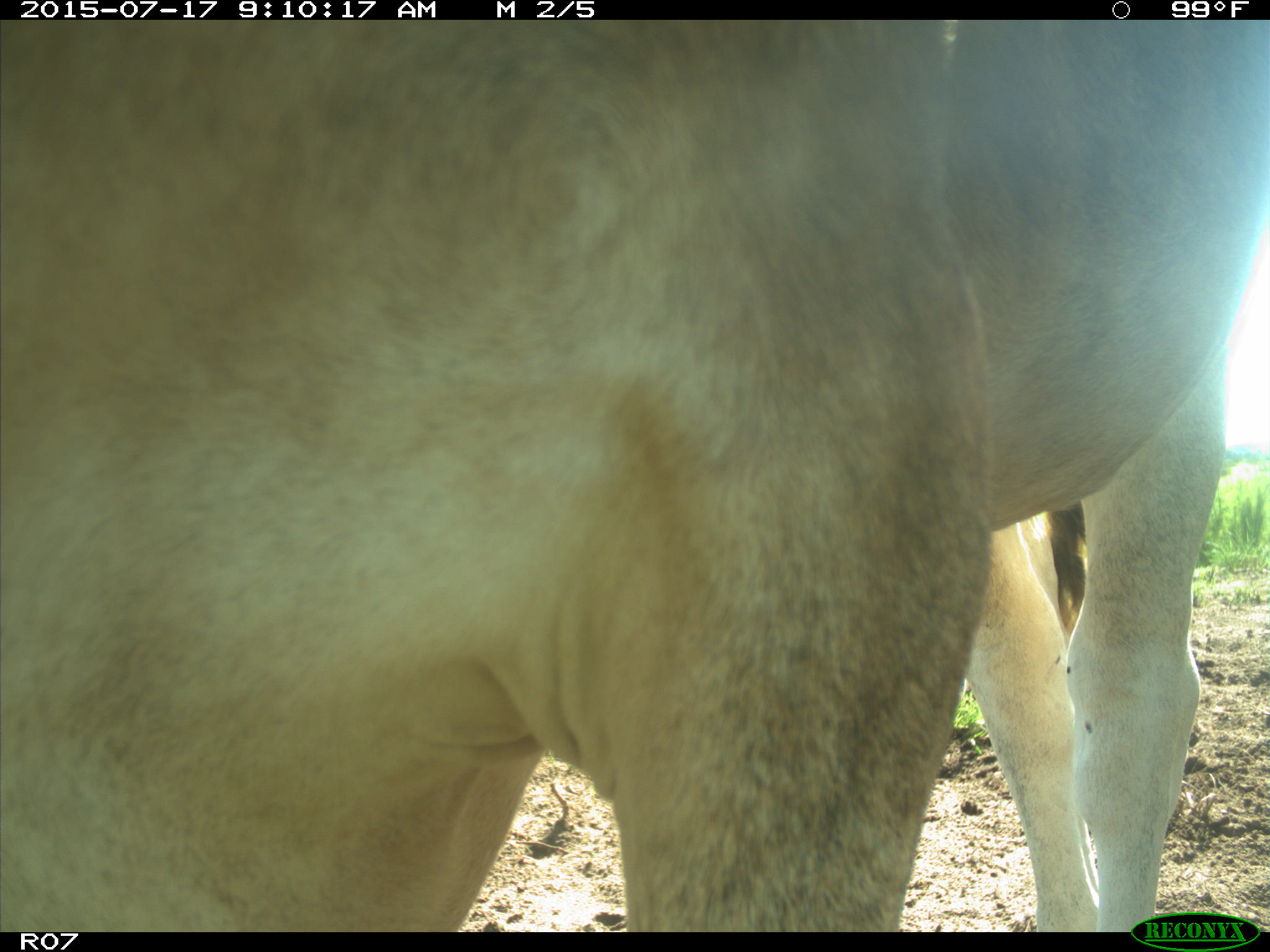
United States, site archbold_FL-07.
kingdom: Animalia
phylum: Chordata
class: Mammalia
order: Artiodactyla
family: Bovidae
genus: Bos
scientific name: Bos taurus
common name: domestic cow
Bos taurus (domestic cow).